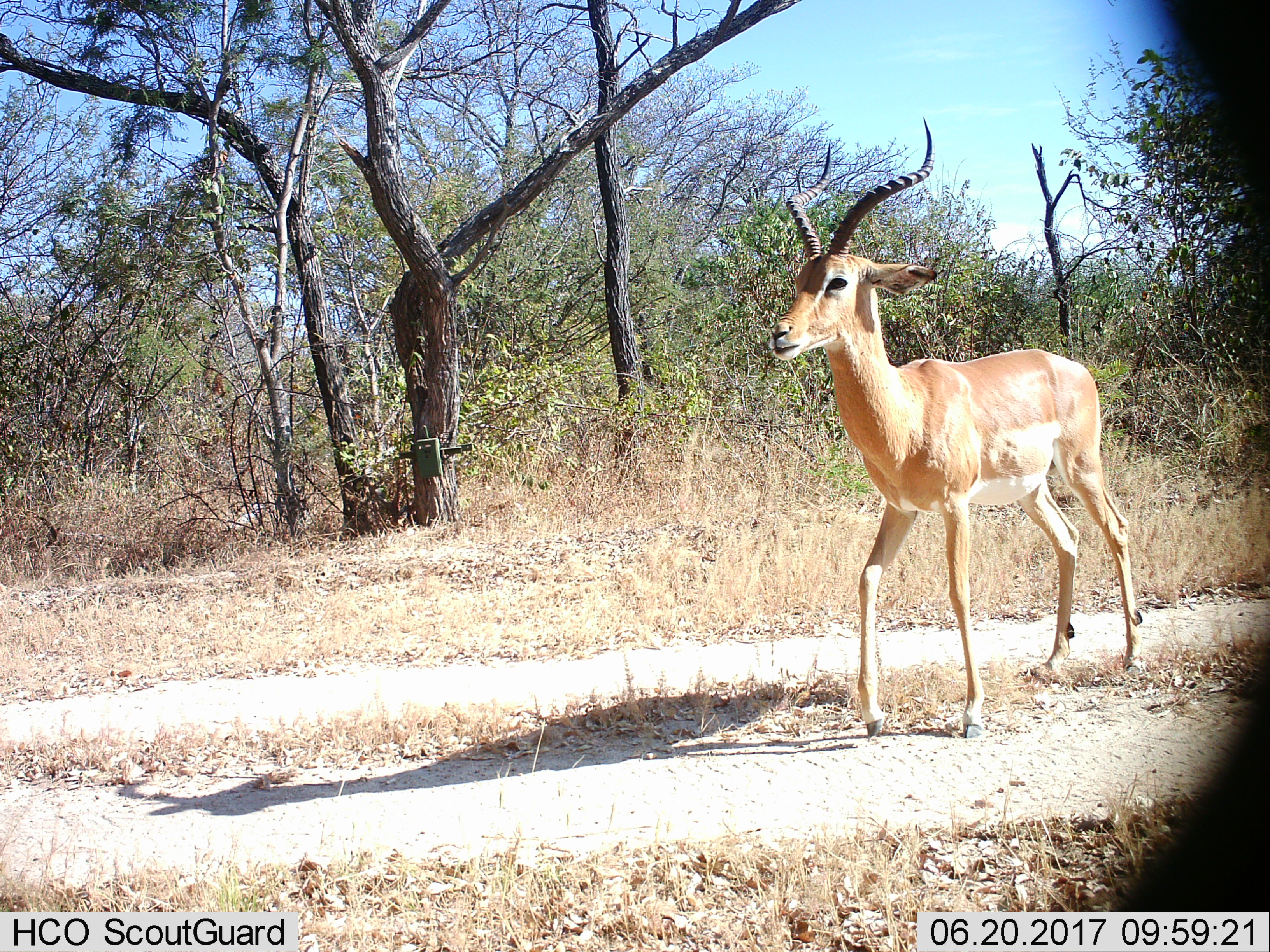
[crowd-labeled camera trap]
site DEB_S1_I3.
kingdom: Animalia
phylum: Chordata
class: Mammalia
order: Artiodactyla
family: Bovidae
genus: Aepyceros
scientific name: Aepyceros melampus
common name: impala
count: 1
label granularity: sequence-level